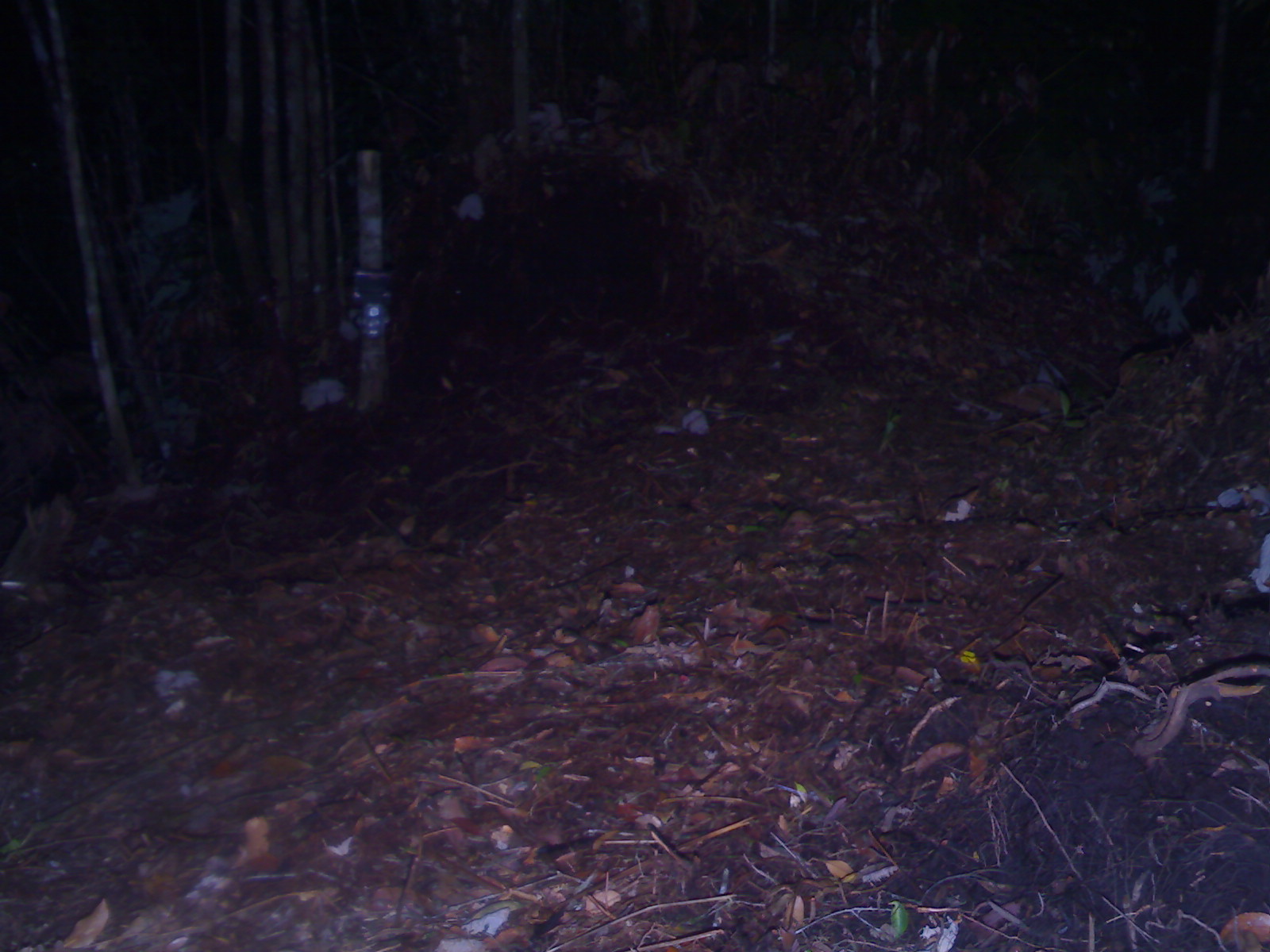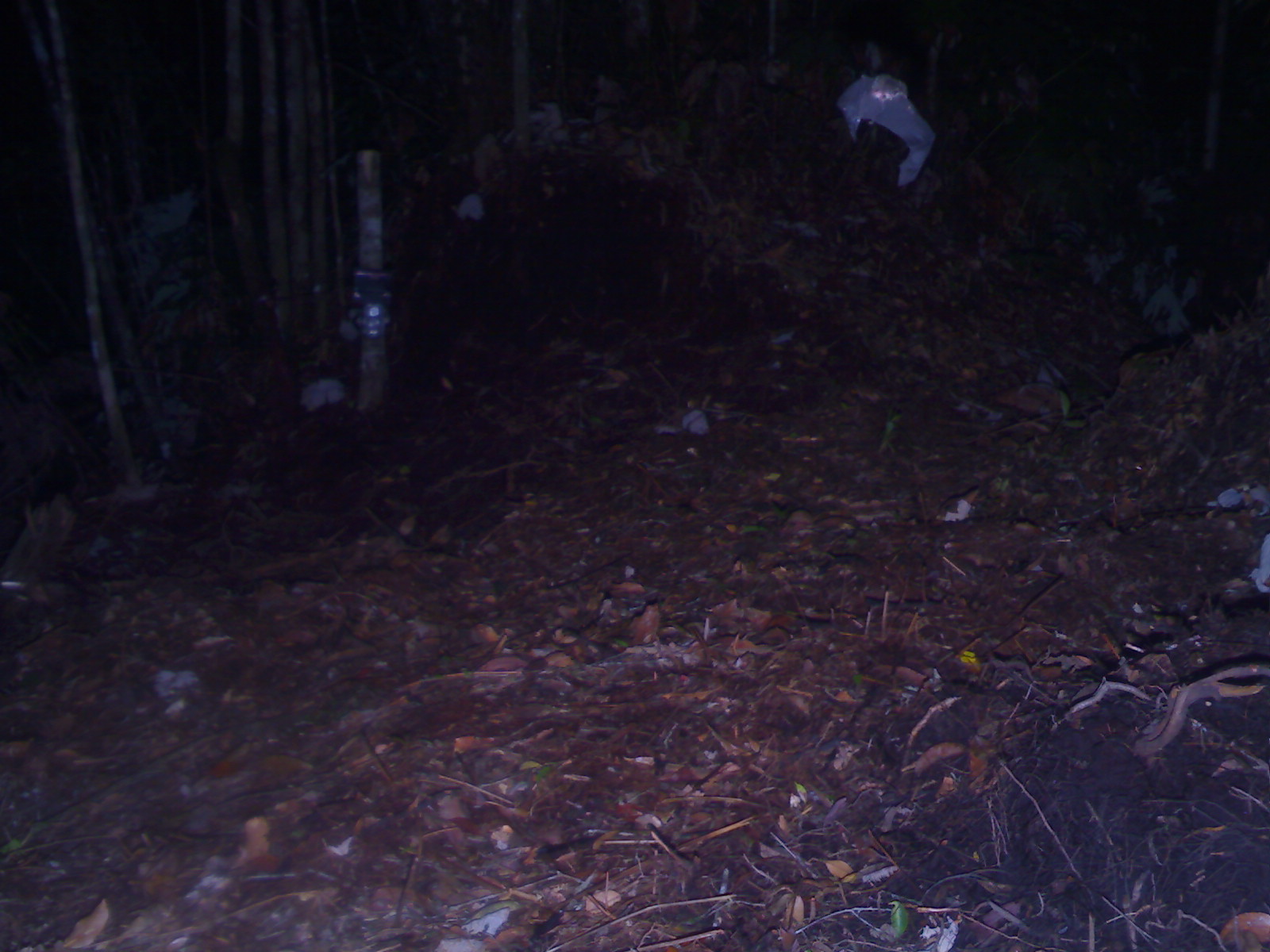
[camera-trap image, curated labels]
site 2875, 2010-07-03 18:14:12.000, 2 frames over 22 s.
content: unidentified animal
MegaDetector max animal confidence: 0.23